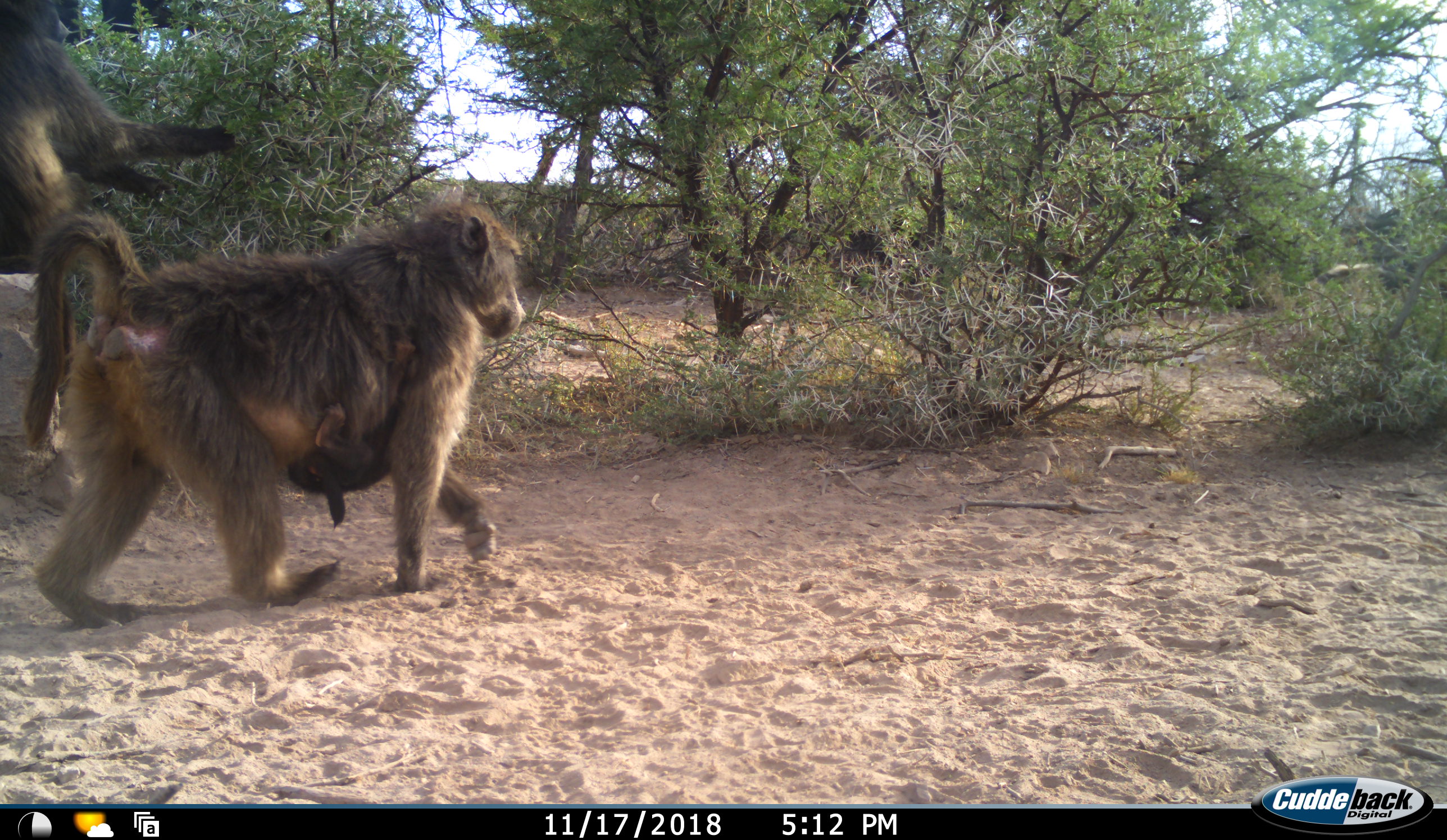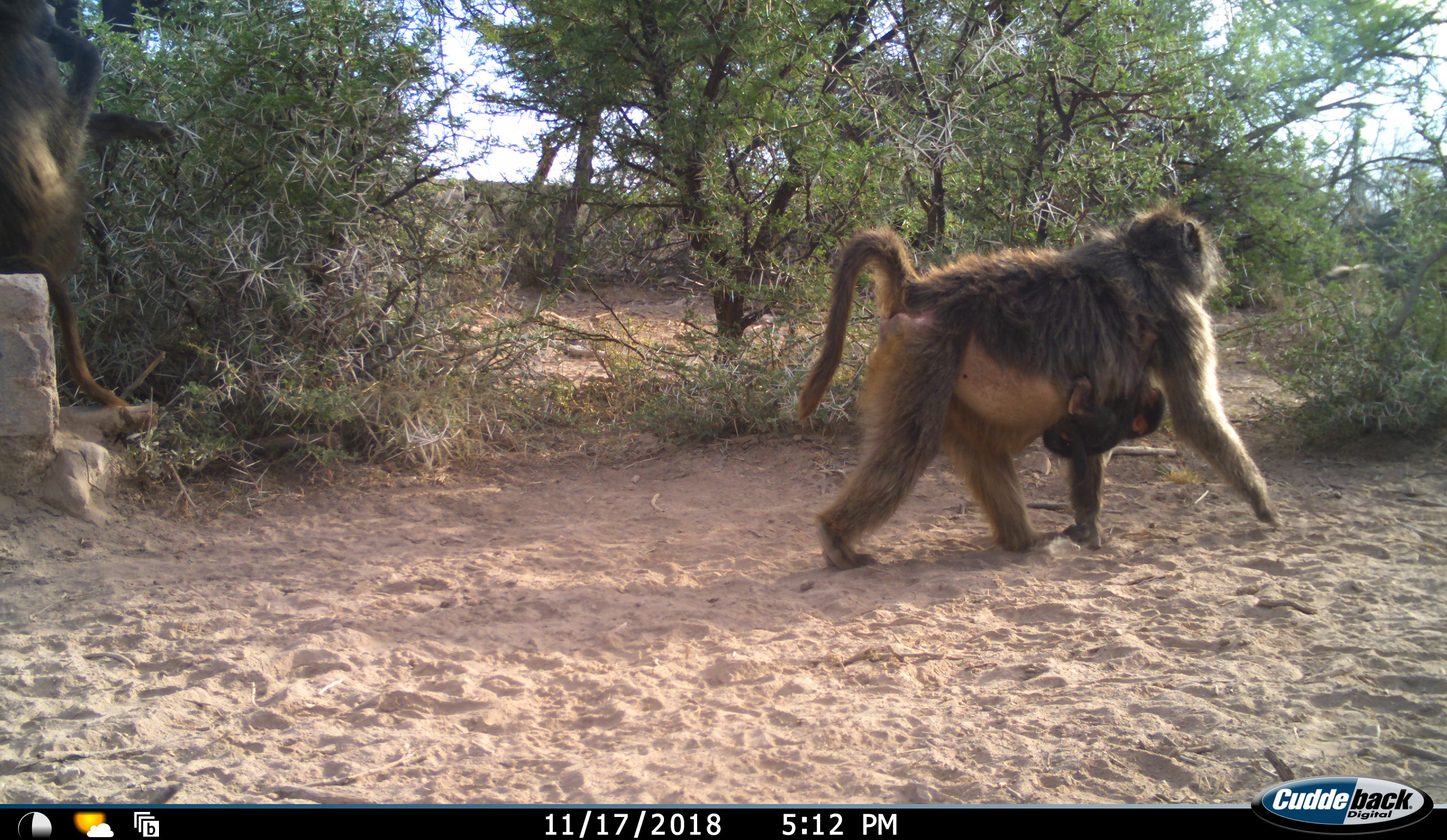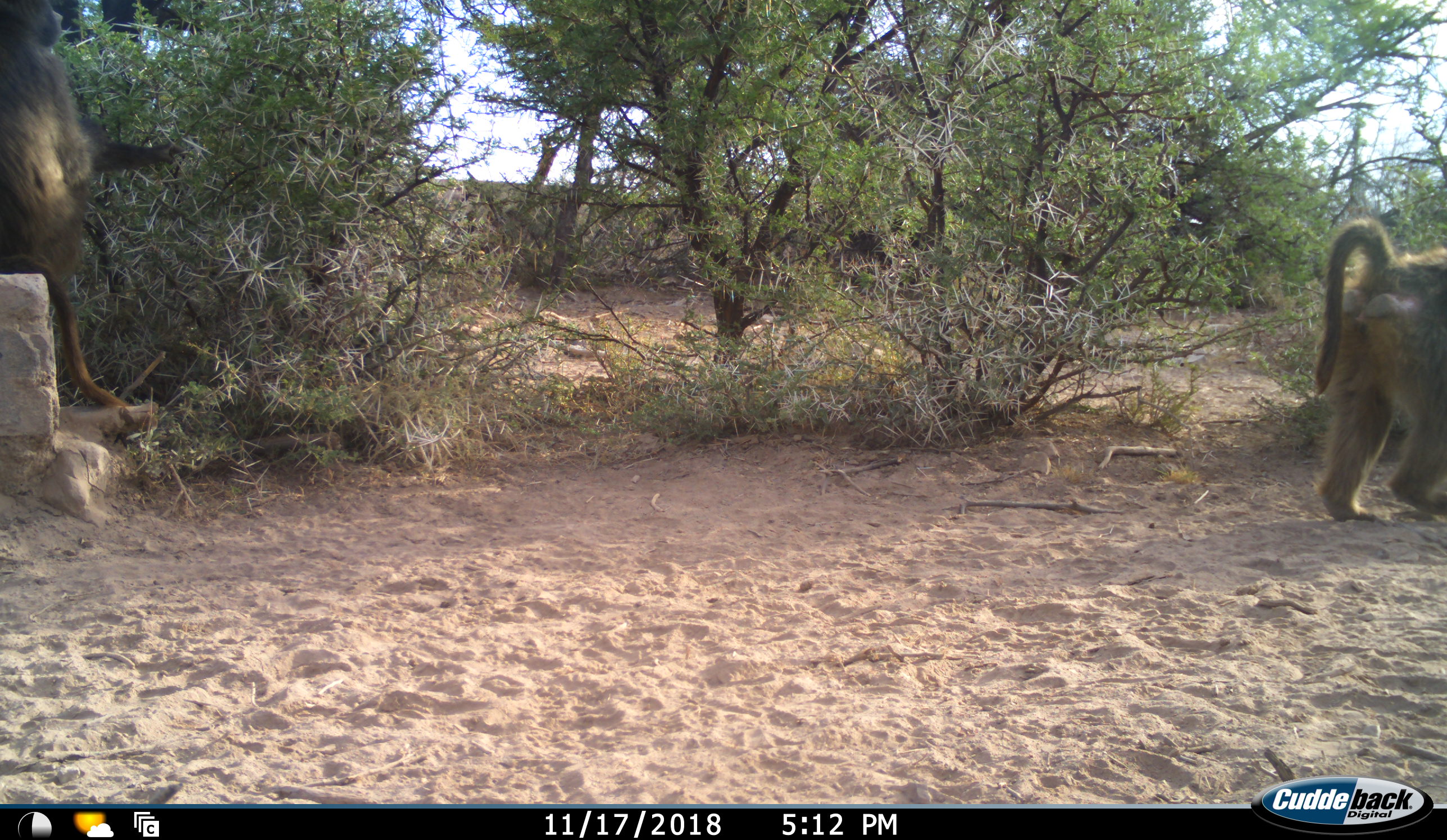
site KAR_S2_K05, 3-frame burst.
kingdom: Animalia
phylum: Chordata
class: Mammalia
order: Primates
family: Cercopithecidae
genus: Papio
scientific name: Papio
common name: baboon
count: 3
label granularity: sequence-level